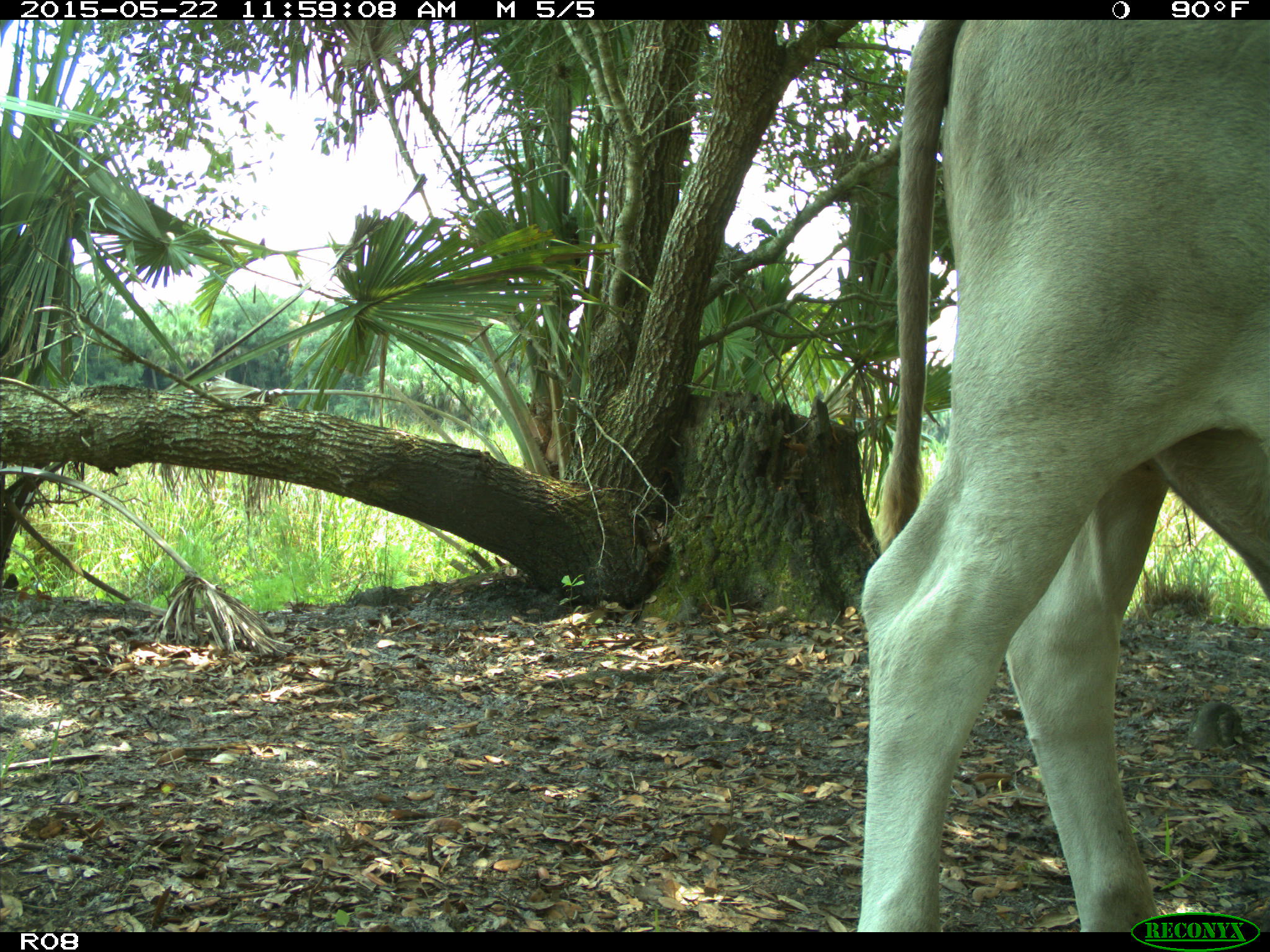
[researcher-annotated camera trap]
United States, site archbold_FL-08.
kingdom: Animalia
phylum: Chordata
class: Mammalia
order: Artiodactyla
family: Bovidae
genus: Bos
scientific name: Bos taurus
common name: domestic cow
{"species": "Bos taurus (domestic cow)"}